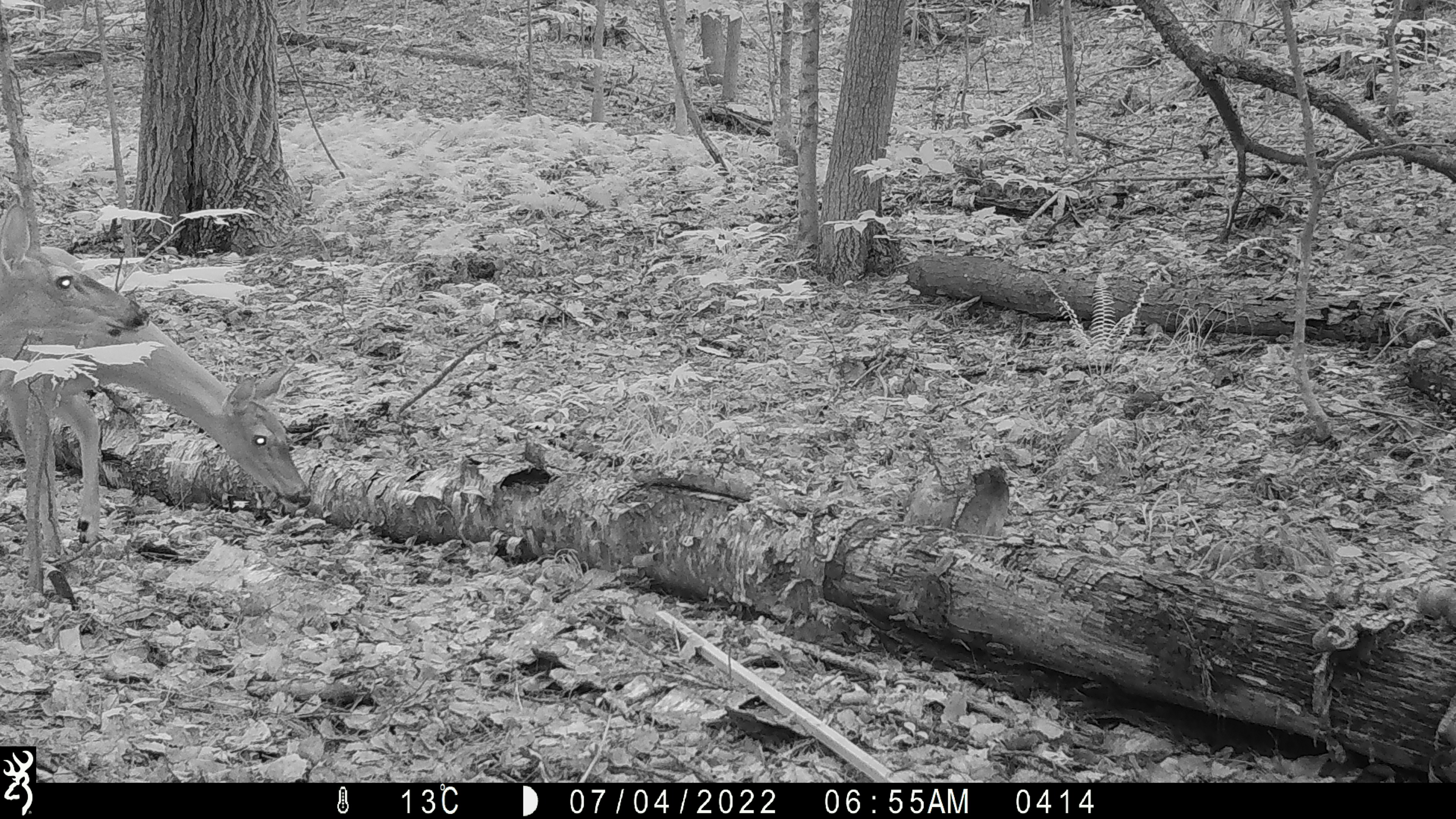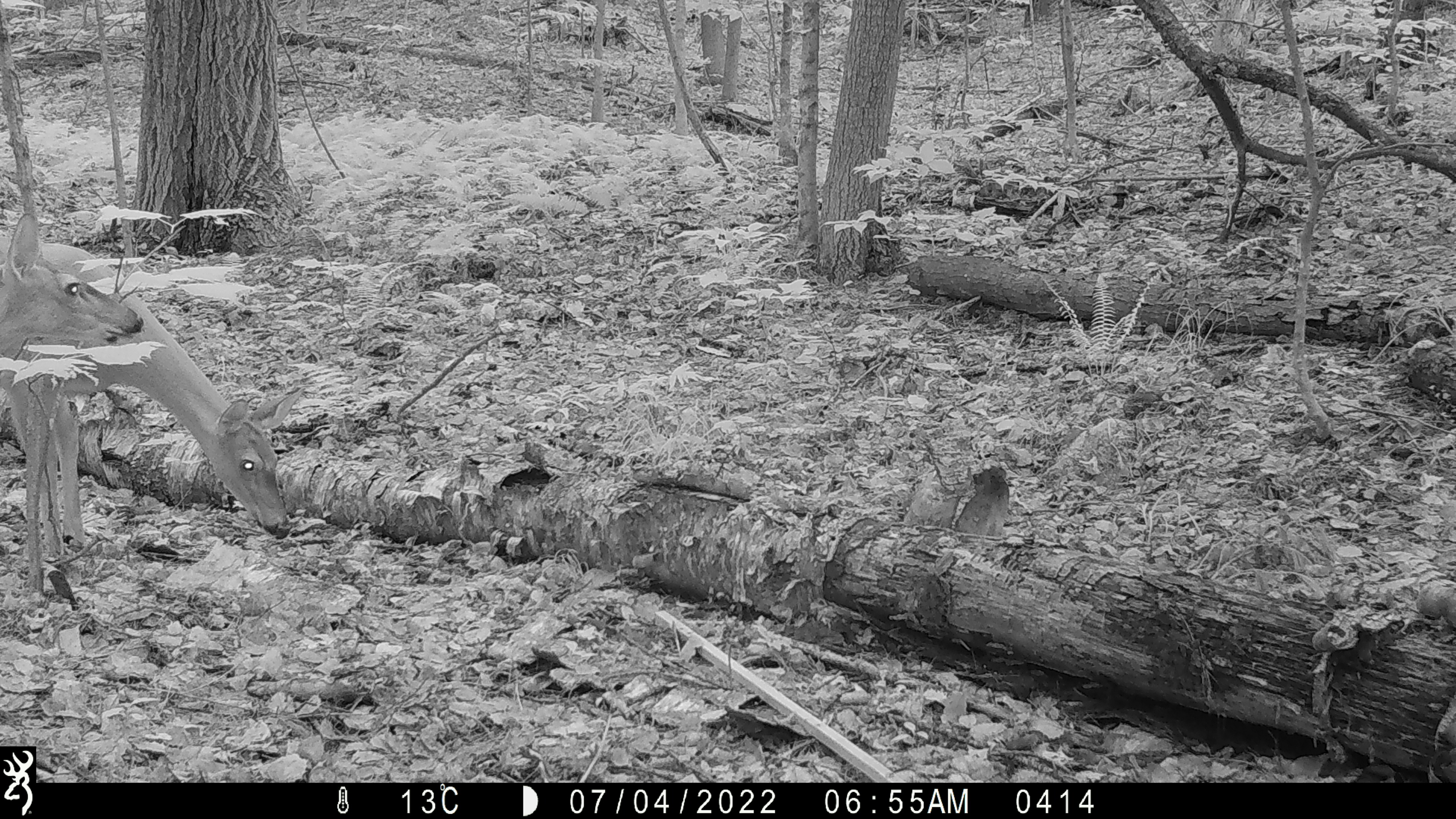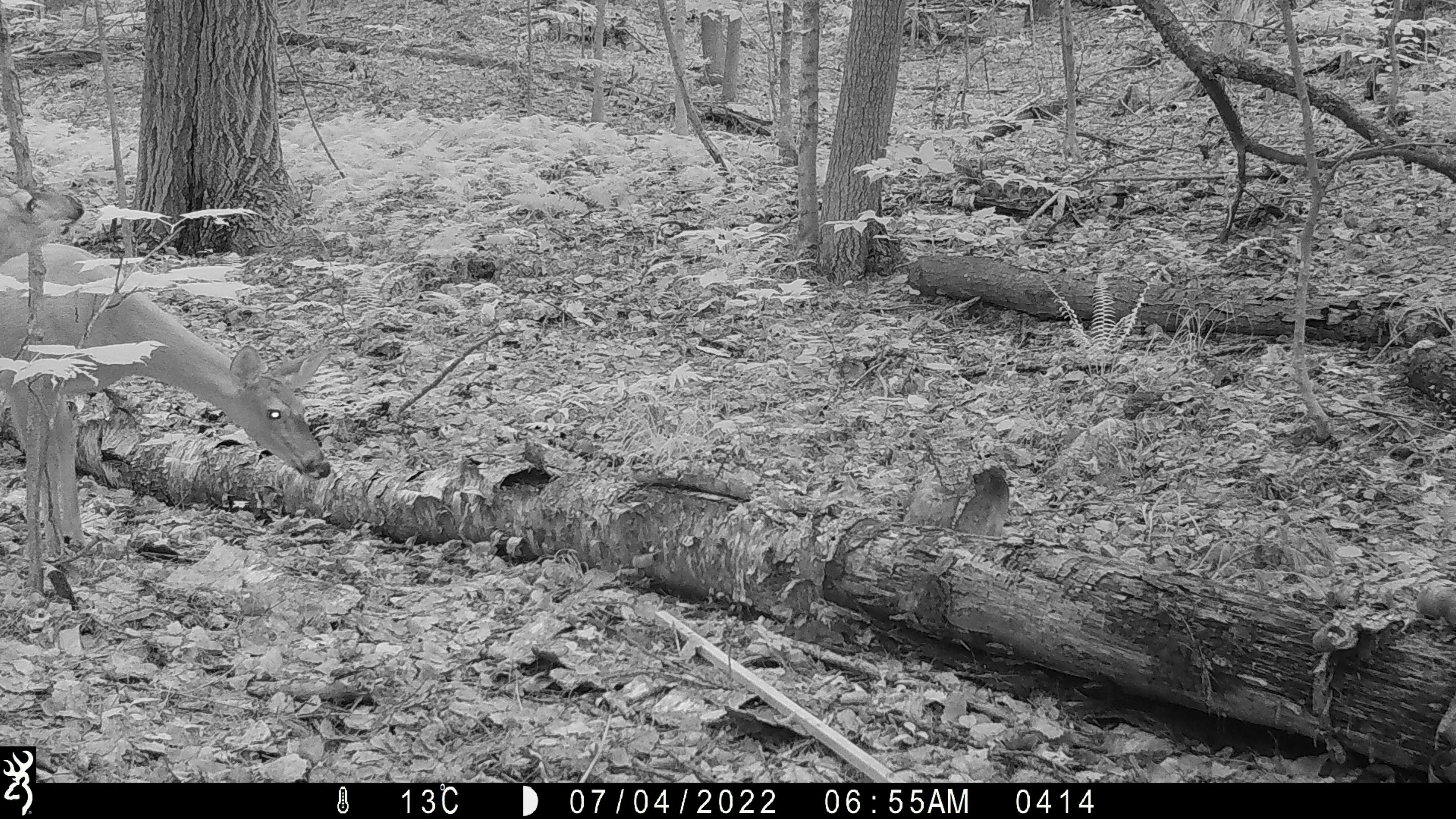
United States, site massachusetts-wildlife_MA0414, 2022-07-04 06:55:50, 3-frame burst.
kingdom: Animalia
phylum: Chordata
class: Mammalia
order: Artiodactyla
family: Cervidae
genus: Odocoileus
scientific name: Odocoileus virginianus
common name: white-tailed deer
White-tailed deer (Odocoileus virginianus).